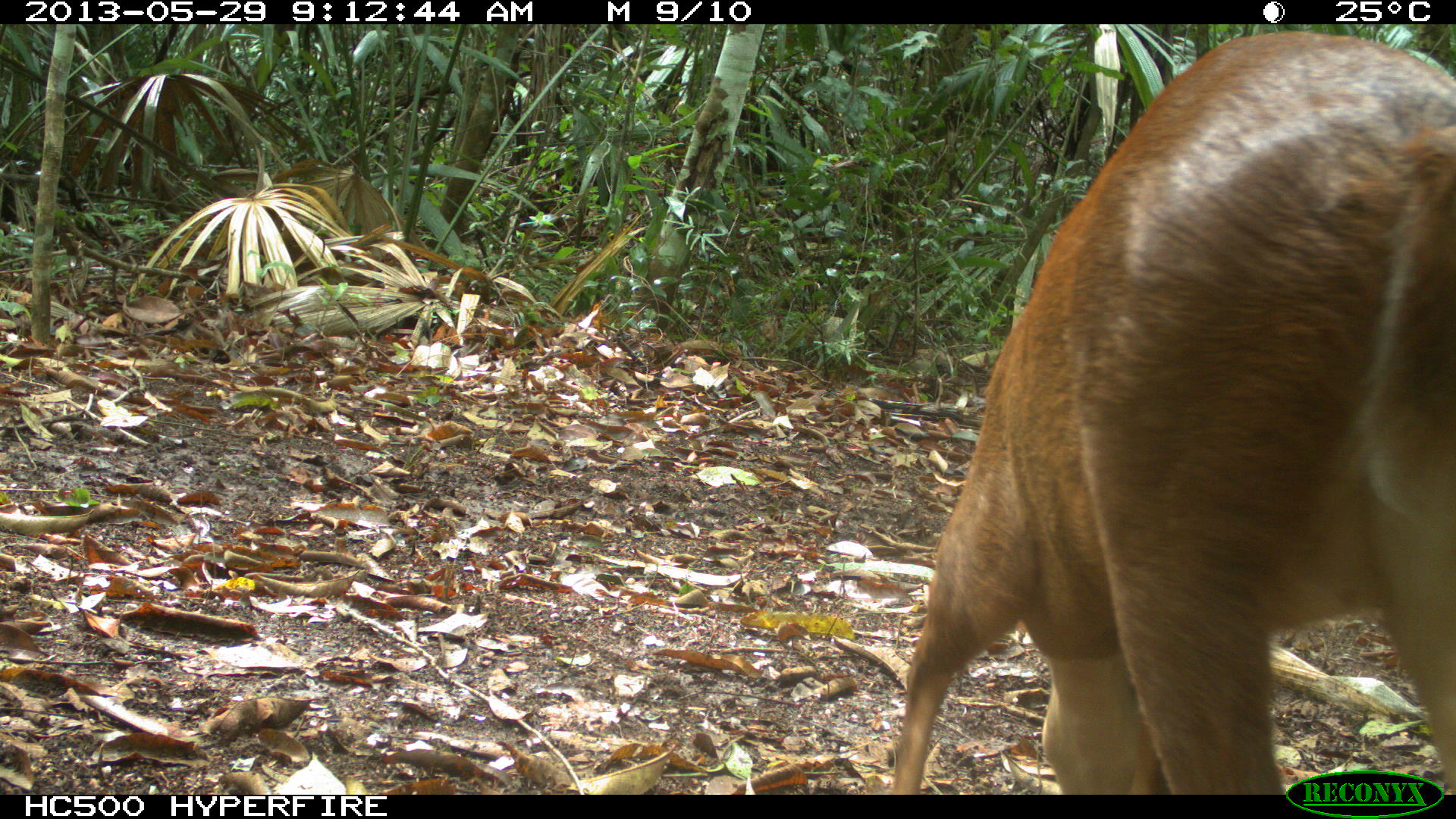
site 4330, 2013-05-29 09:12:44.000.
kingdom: Animalia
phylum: Chordata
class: Mammalia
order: Artiodactyla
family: Cervidae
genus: Mazama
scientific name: Mazama temama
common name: central american red brocket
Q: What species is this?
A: Mazama temama (central american red brocket).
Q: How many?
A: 1.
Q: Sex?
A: Female.